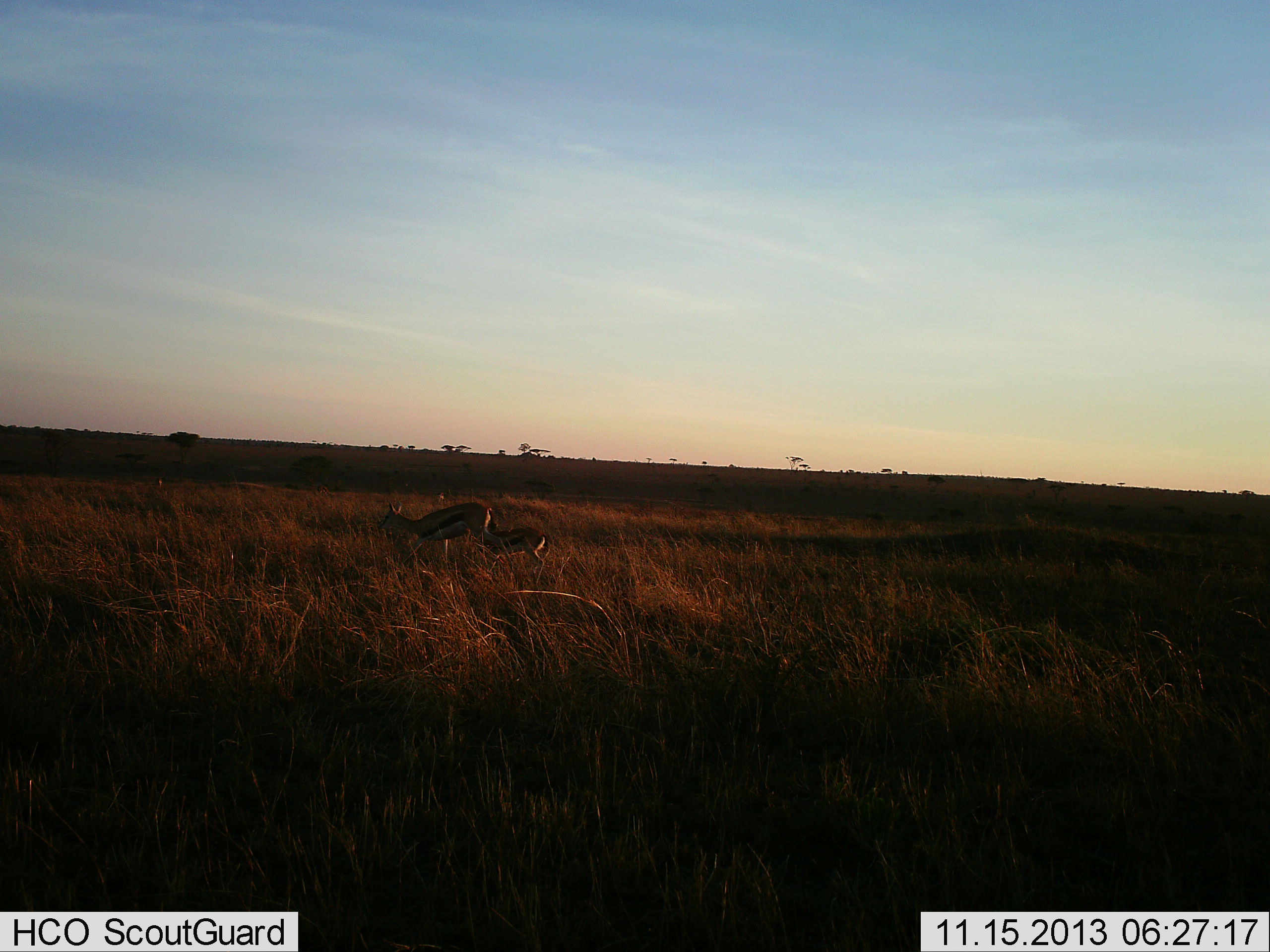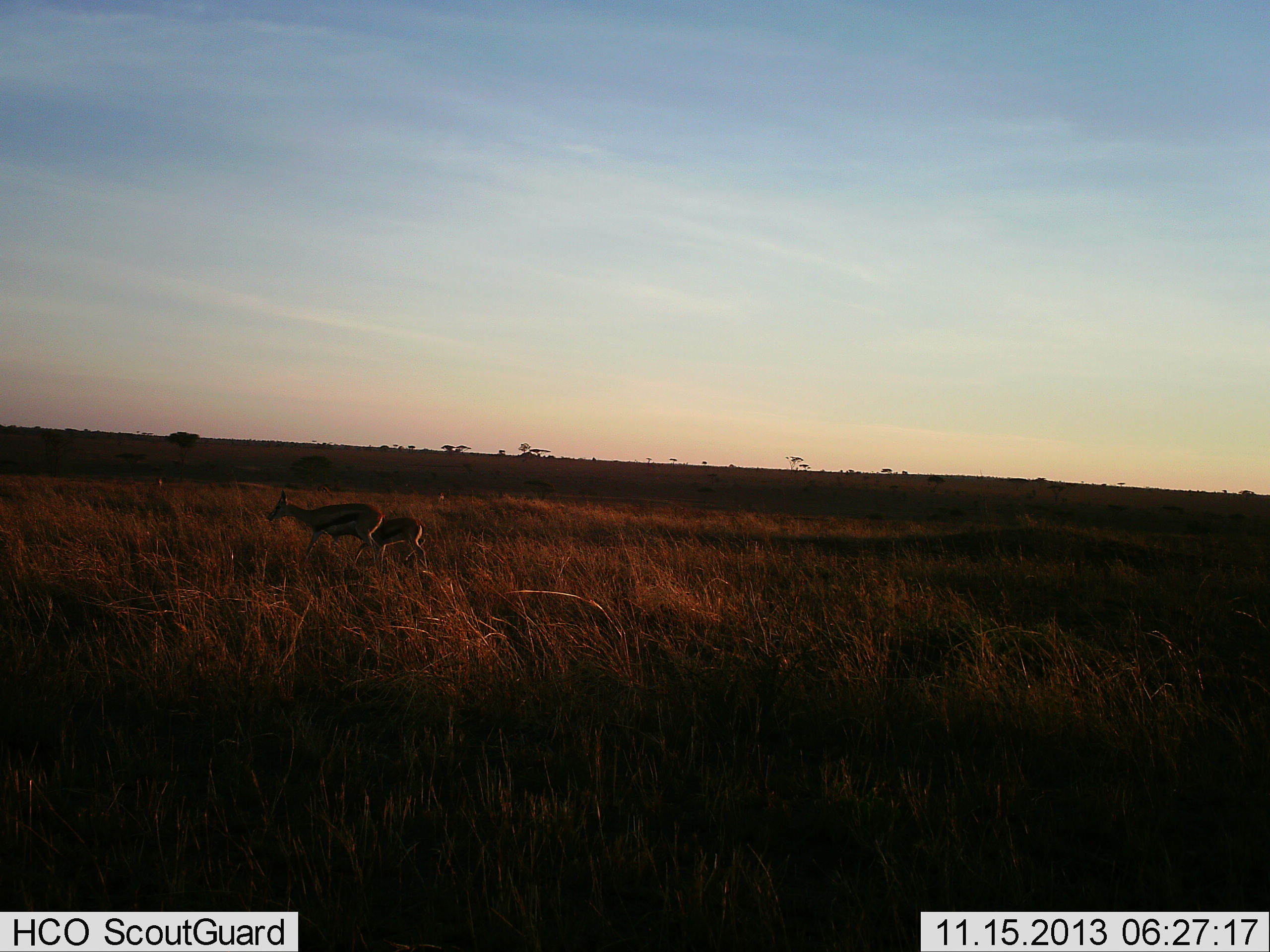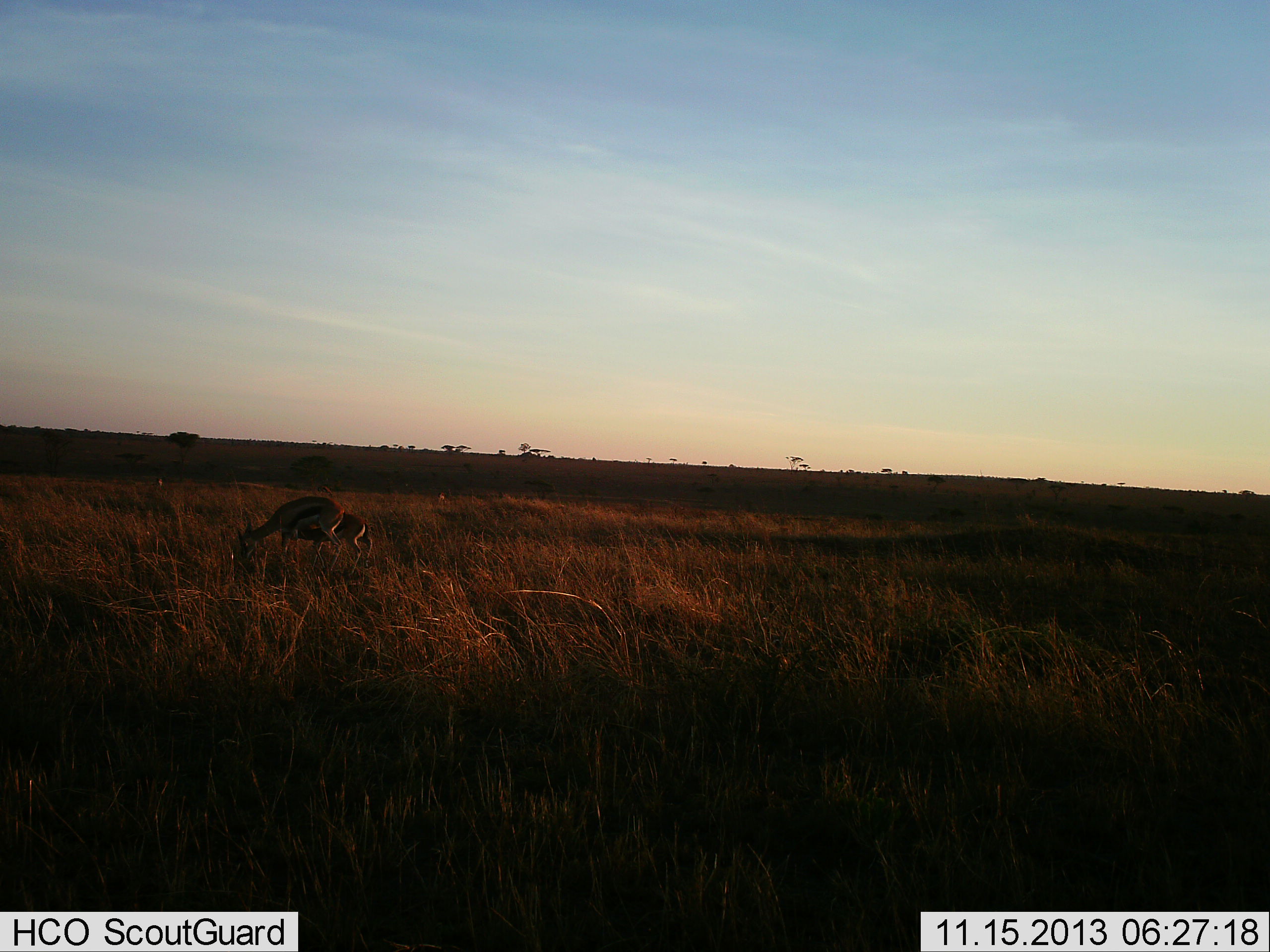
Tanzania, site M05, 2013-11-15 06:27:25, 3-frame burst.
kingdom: Animalia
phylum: Chordata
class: Mammalia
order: Artiodactyla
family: Bovidae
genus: Eudorcas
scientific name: Eudorcas thomsonii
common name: thomson's gazelle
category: gazellethomsons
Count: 2.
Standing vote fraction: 9%.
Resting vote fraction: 0%.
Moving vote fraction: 73%.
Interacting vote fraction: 0%.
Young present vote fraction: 45%.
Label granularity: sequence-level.